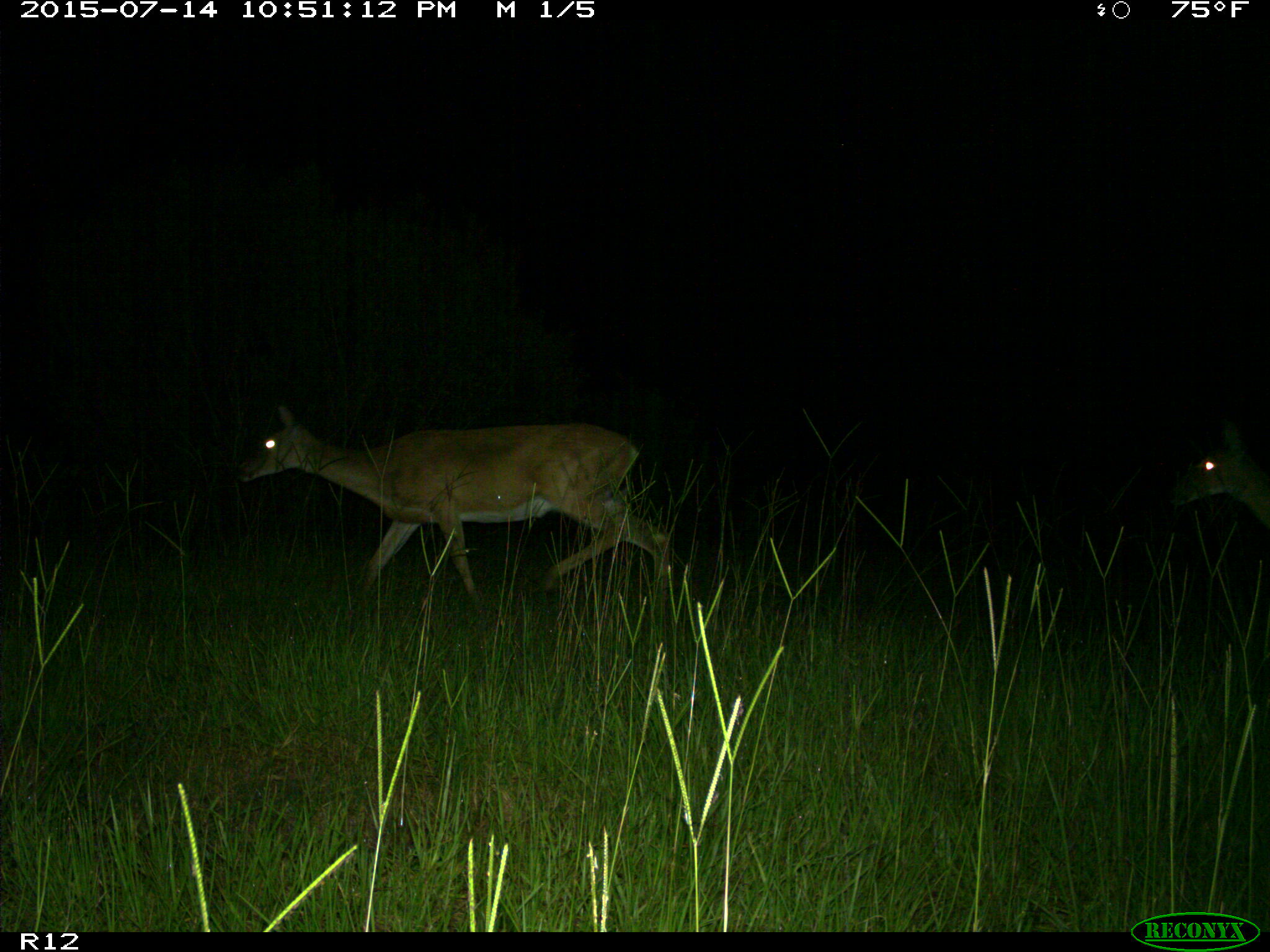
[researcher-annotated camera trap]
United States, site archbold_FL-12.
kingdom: Animalia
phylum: Chordata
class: Mammalia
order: Artiodactyla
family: Cervidae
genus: Odocoileus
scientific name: Odocoileus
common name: deer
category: unidentified deer